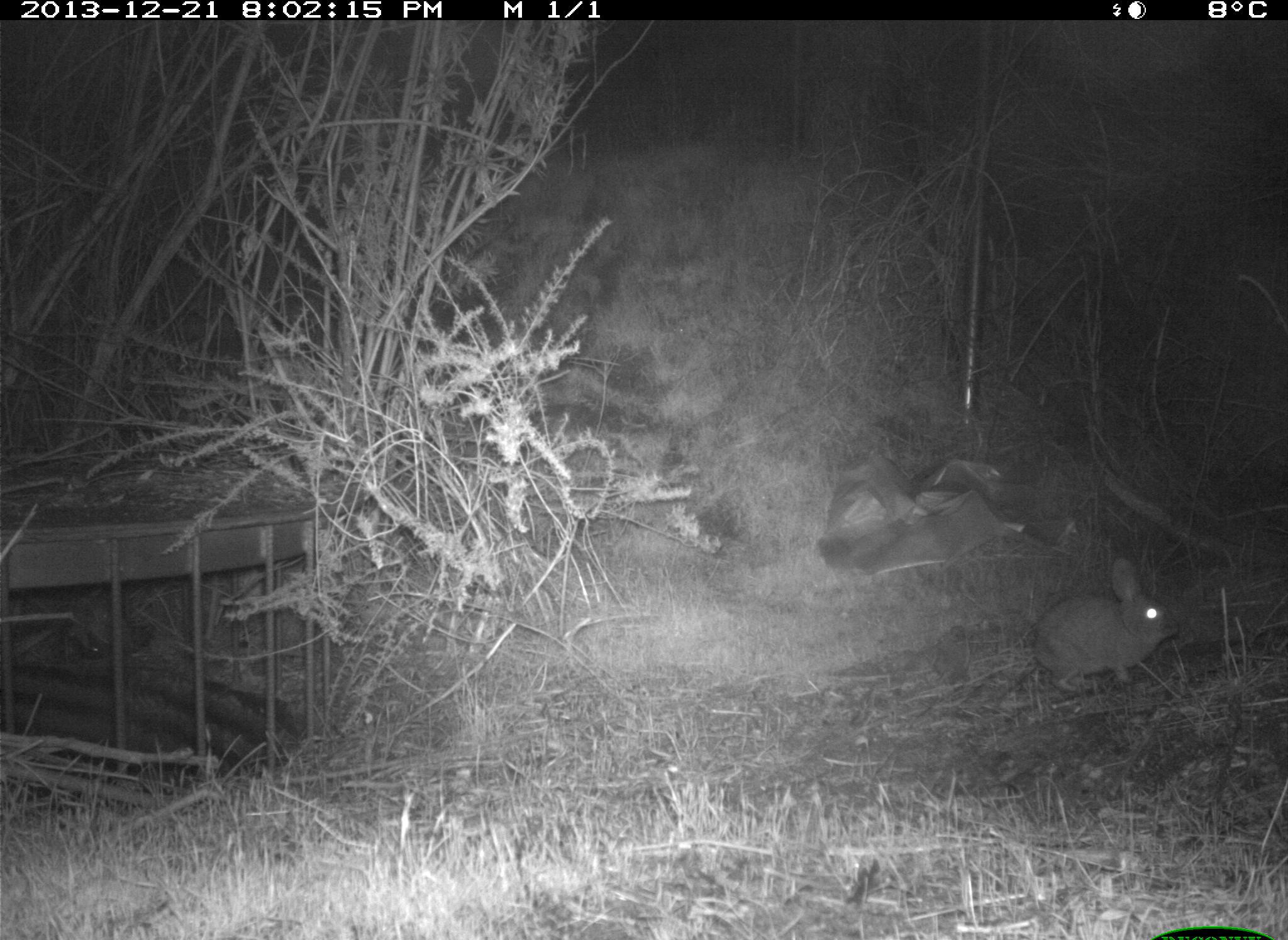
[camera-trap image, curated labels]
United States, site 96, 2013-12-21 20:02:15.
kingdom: Animalia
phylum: Chordata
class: Mammalia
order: Lagomorpha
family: Leporidae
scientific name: Leporidae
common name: rabbits and hares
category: rabbit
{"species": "rabbit (rabbits and hares) (Leporidae)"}